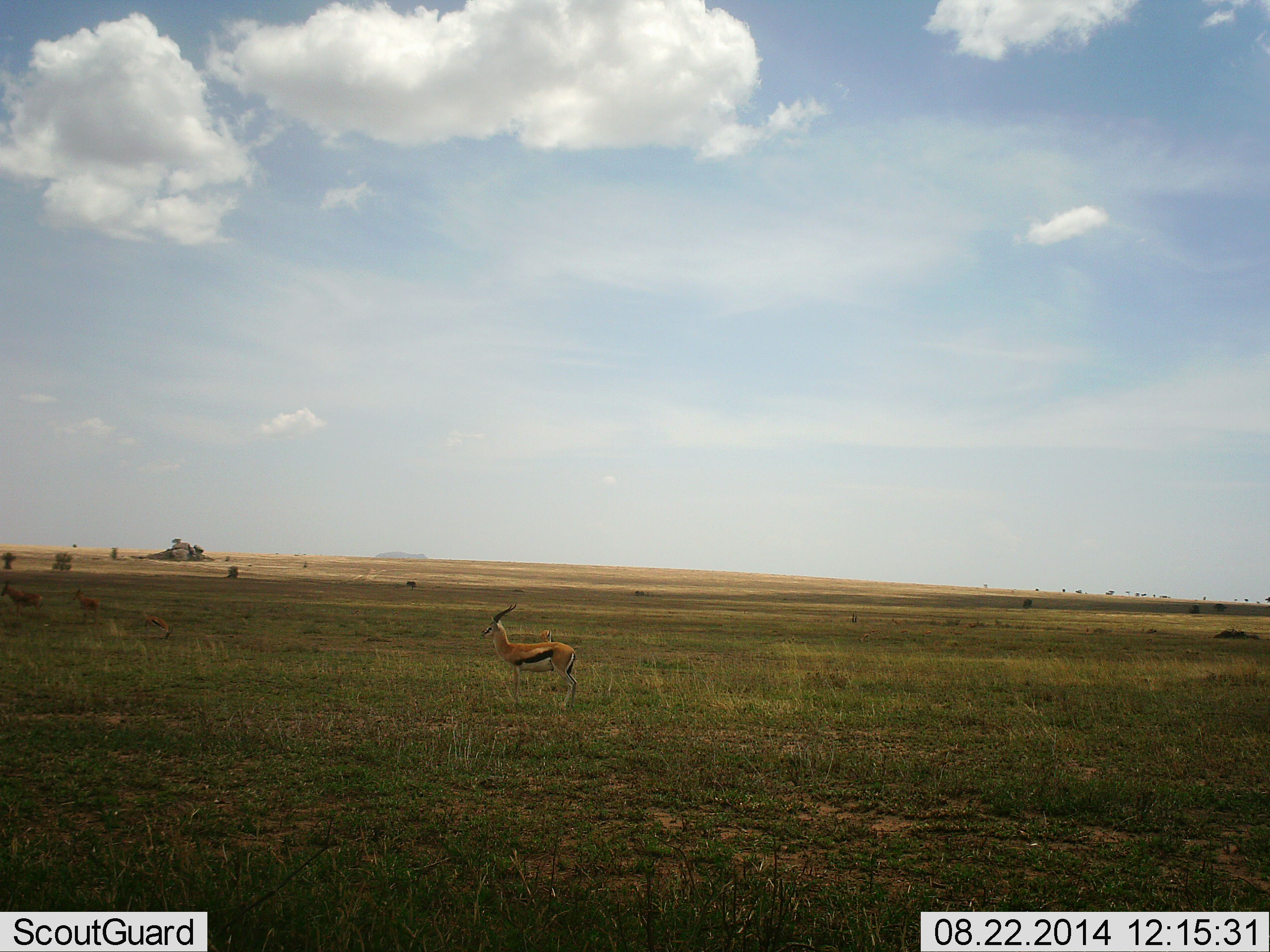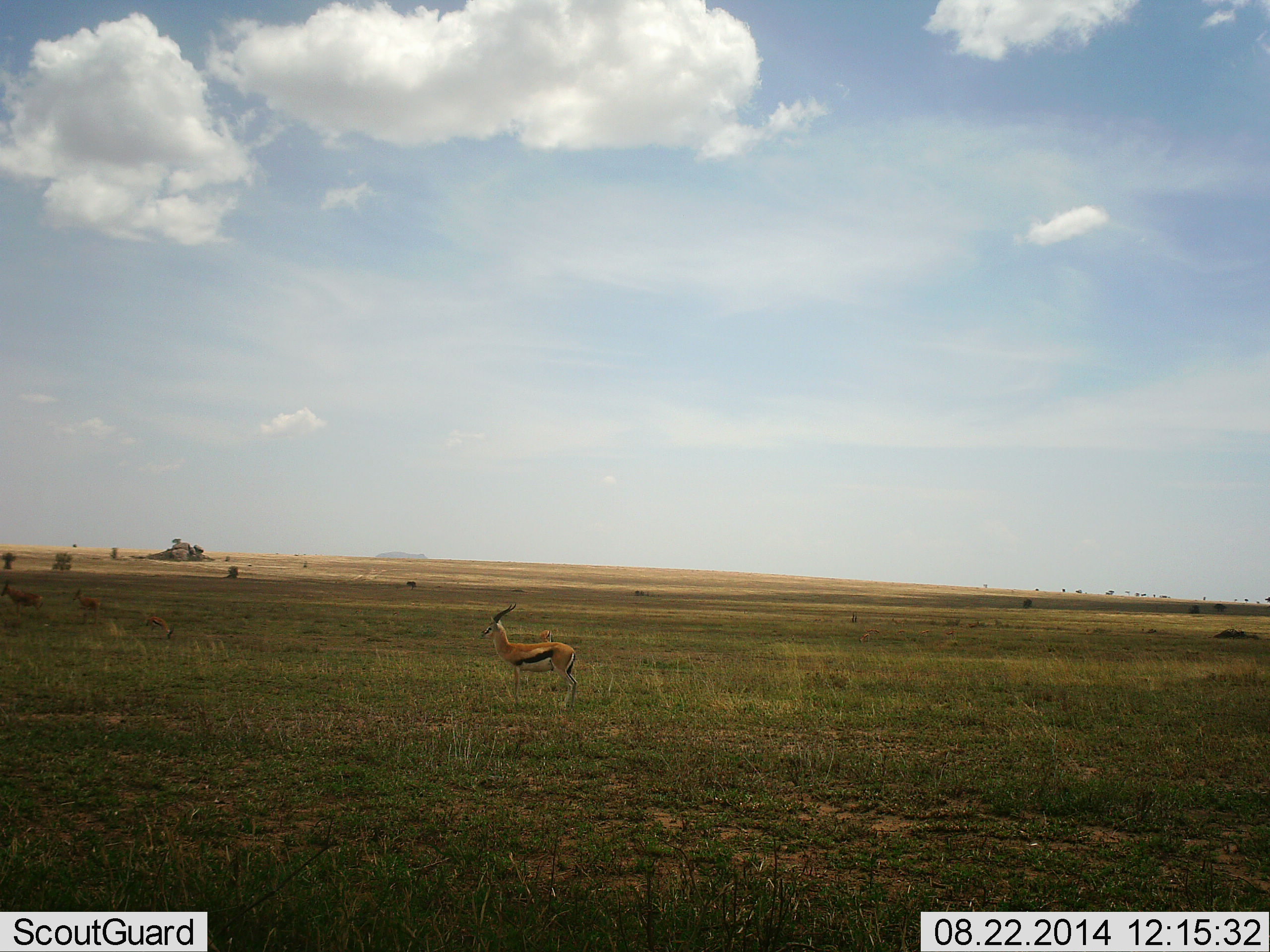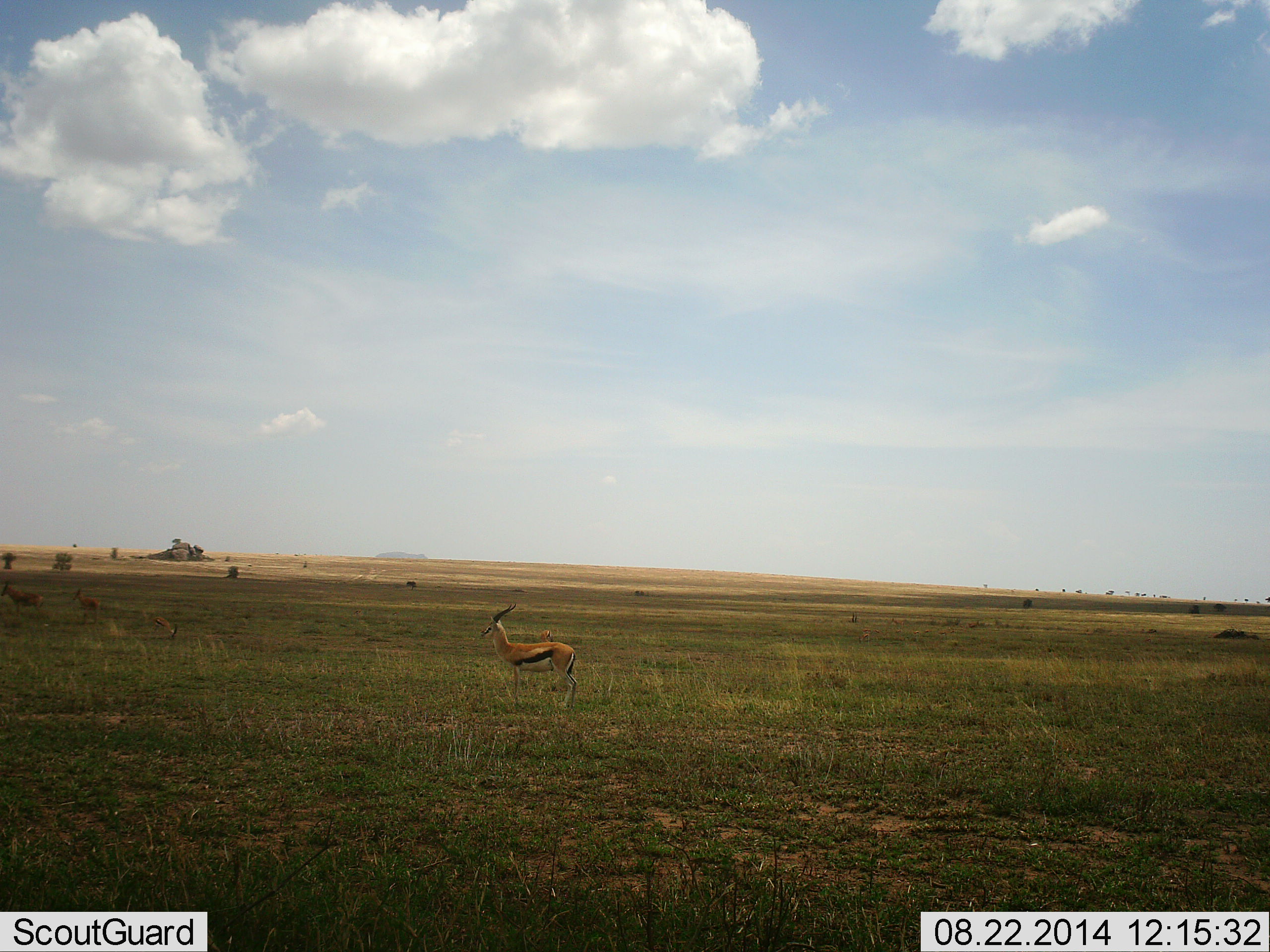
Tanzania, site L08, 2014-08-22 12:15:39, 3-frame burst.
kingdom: Animalia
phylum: Chordata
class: Mammalia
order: Artiodactyla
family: Bovidae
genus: Eudorcas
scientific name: Eudorcas thomsonii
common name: thomson's gazelle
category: gazellethomsons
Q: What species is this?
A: Gazellethomsons (thomson's gazelle) (Eudorcas thomsonii).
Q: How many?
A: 1.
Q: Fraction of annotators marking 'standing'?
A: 100%.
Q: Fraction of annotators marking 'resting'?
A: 0%.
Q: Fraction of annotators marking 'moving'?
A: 0%.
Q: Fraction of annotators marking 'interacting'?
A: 0%.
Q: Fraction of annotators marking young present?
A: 0%.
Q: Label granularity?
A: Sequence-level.